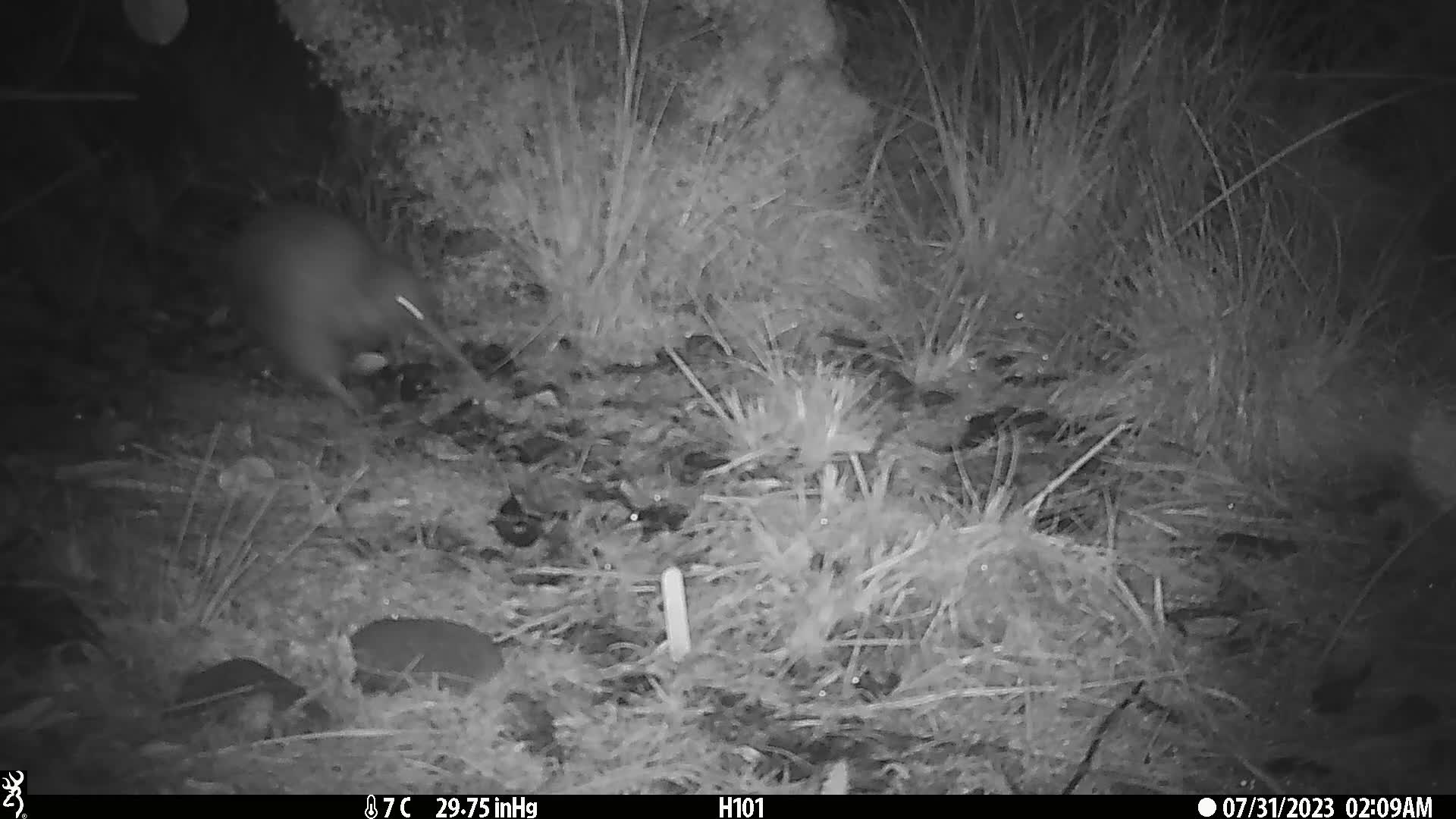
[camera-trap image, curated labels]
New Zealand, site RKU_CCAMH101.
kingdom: Animalia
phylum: Chordata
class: Aves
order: Apterygiformes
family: Apterygidae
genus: Apteryx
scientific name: Apteryx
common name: kiwi